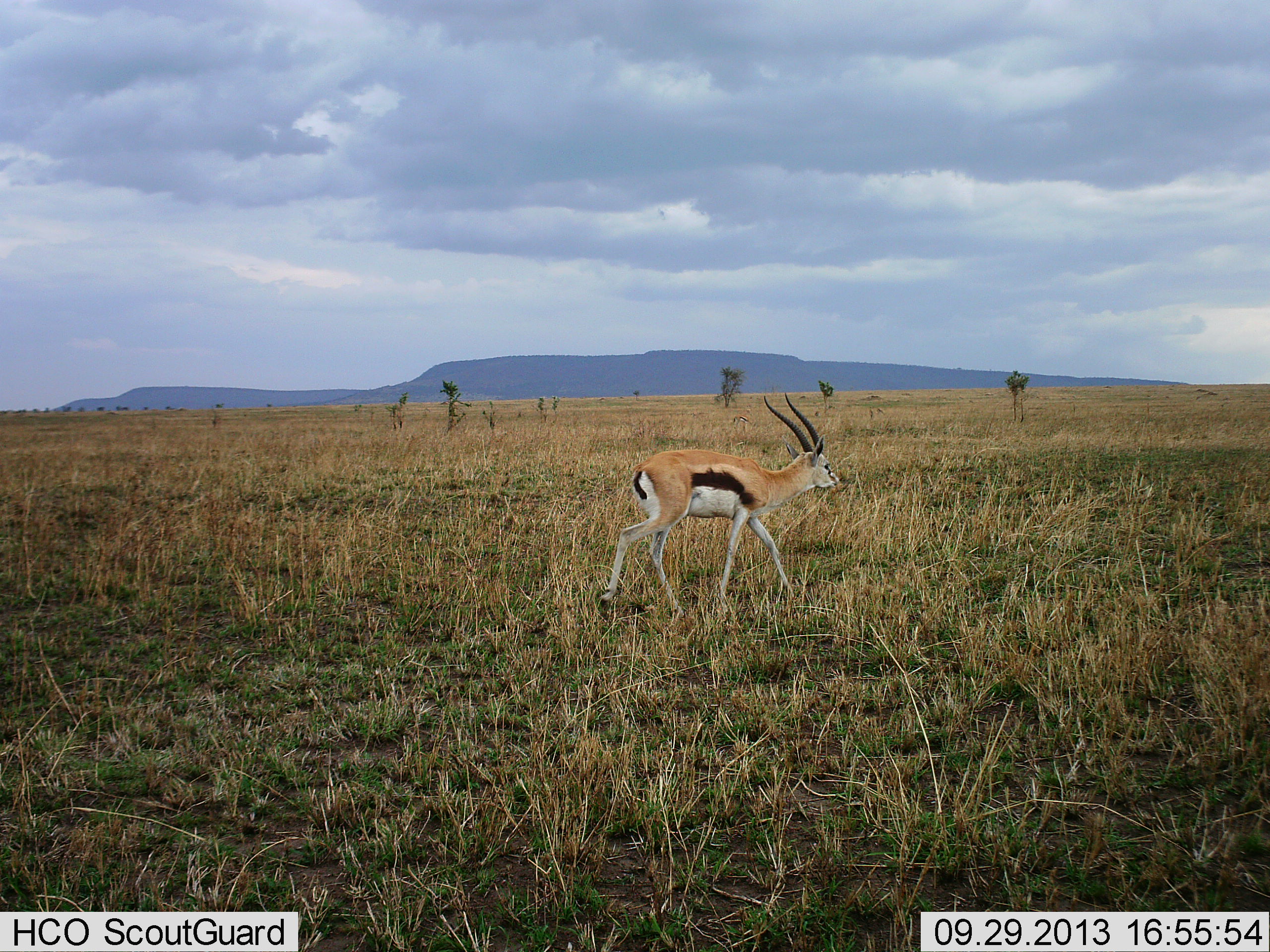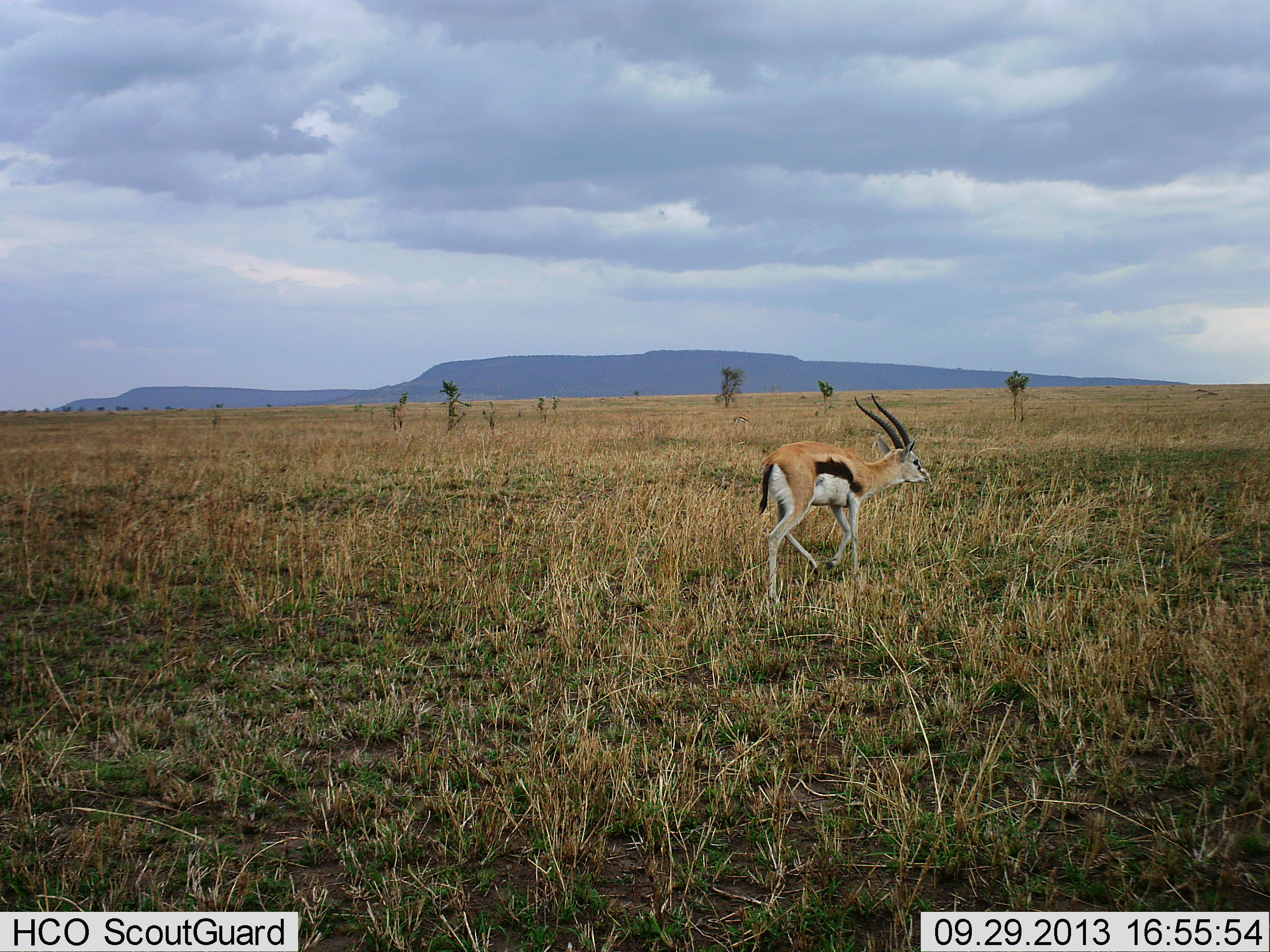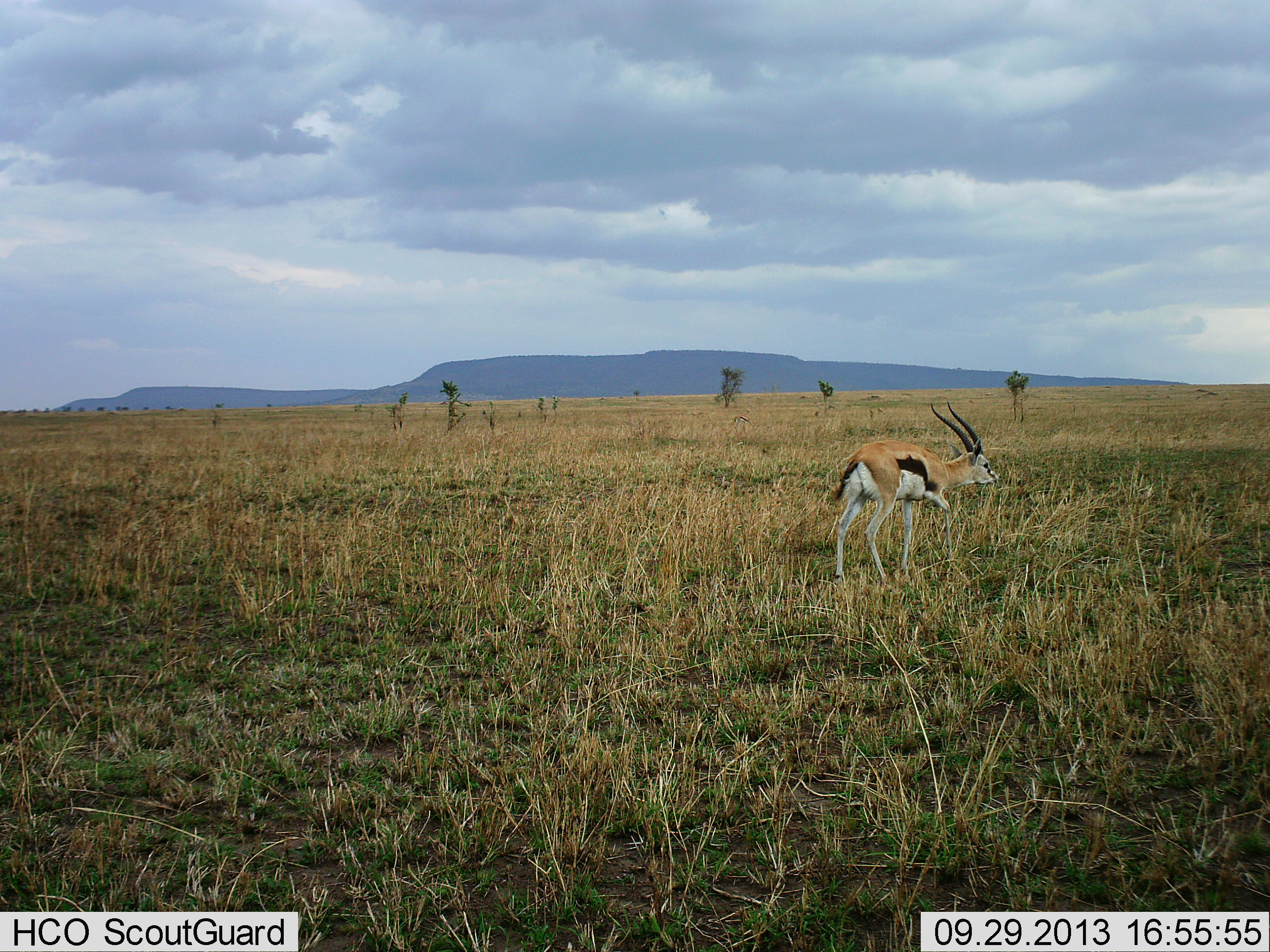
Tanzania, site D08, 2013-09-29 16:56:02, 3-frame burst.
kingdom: Animalia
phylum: Chordata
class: Mammalia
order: Artiodactyla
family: Bovidae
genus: Eudorcas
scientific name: Eudorcas thomsonii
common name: thomson's gazelle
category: gazellethomsons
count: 1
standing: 10%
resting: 0%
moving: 100%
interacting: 0%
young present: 0%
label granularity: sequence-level